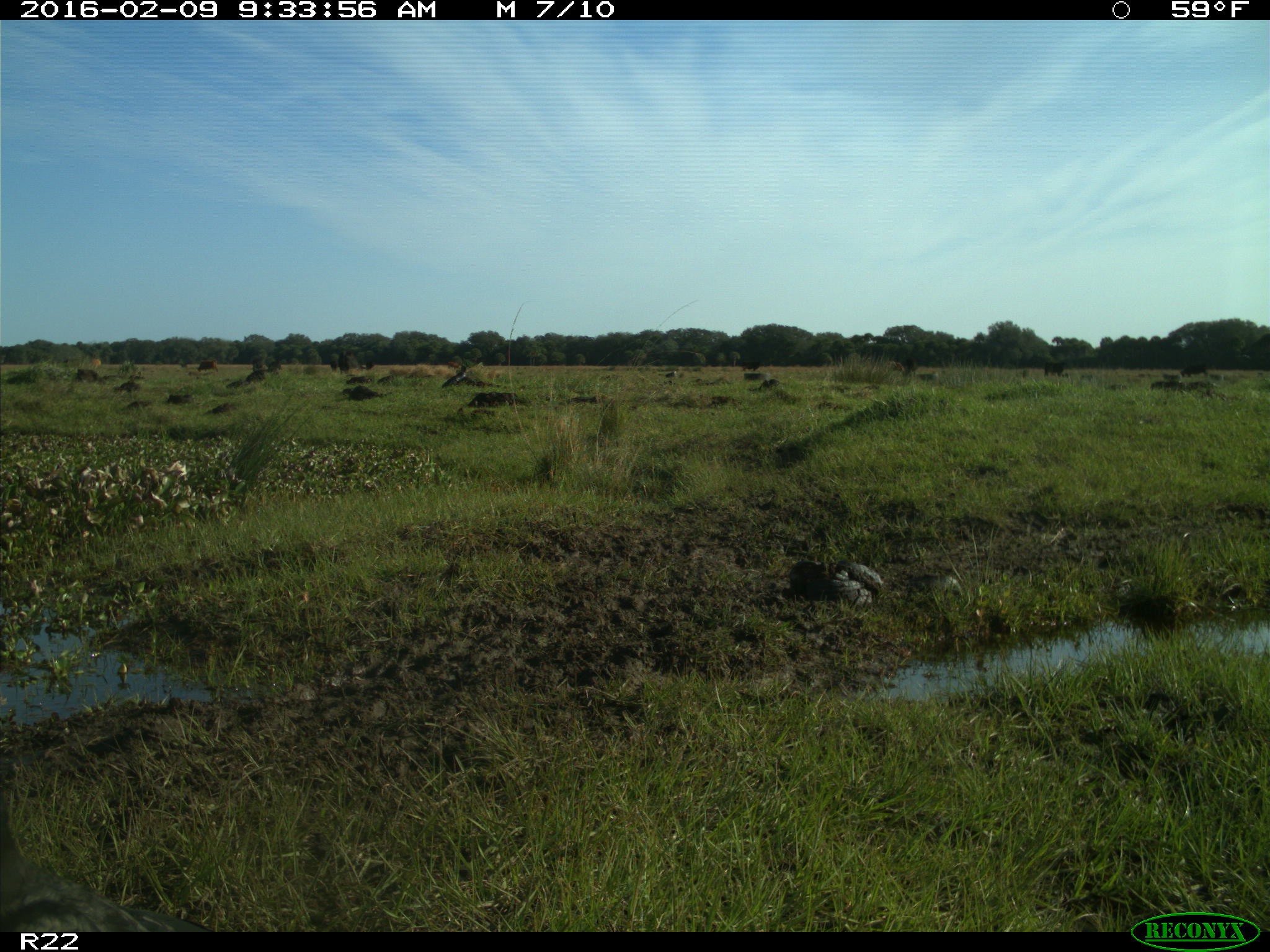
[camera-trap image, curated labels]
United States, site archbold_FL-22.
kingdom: Animalia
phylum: Chordata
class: Mammalia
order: Artiodactyla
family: Bovidae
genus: Bos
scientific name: Bos taurus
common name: domestic cow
Bos taurus (domestic cow).